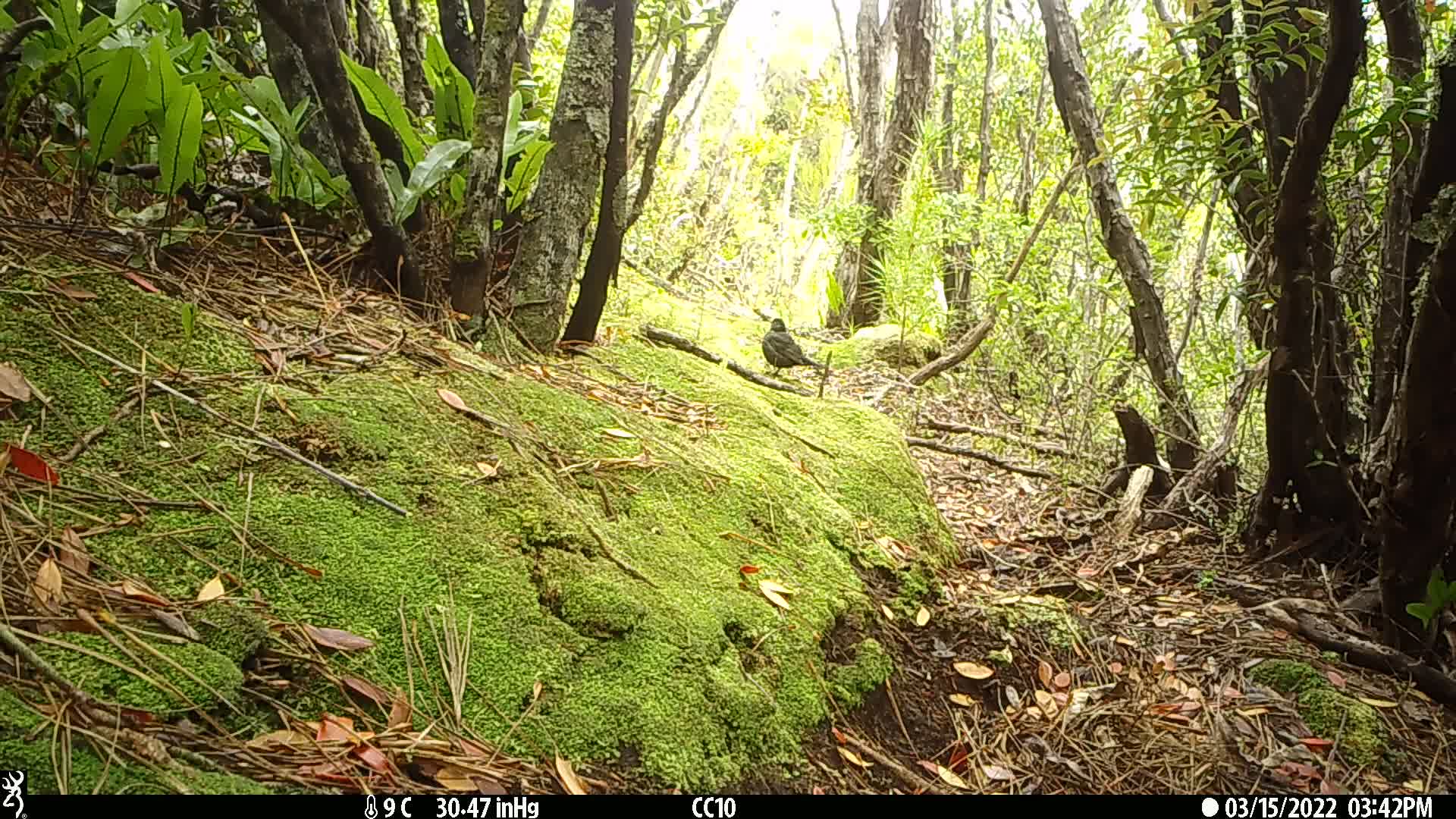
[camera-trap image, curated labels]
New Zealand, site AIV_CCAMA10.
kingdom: Animalia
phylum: Chordata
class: Aves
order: Passeriformes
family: Turdidae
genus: Turdus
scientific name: Turdus merula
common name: eurasian blackbird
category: blackbird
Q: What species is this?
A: Blackbird (eurasian blackbird) (Turdus merula).